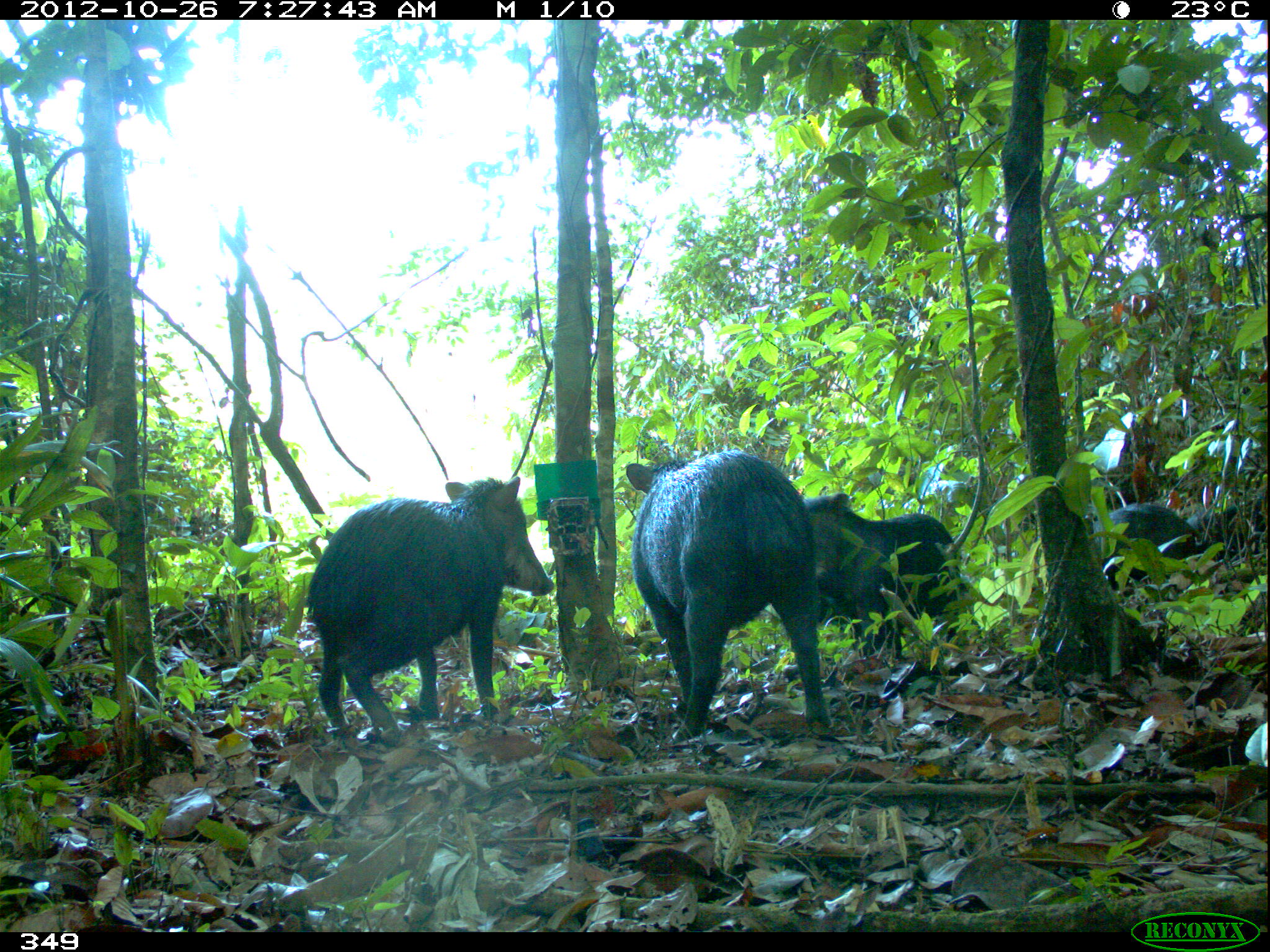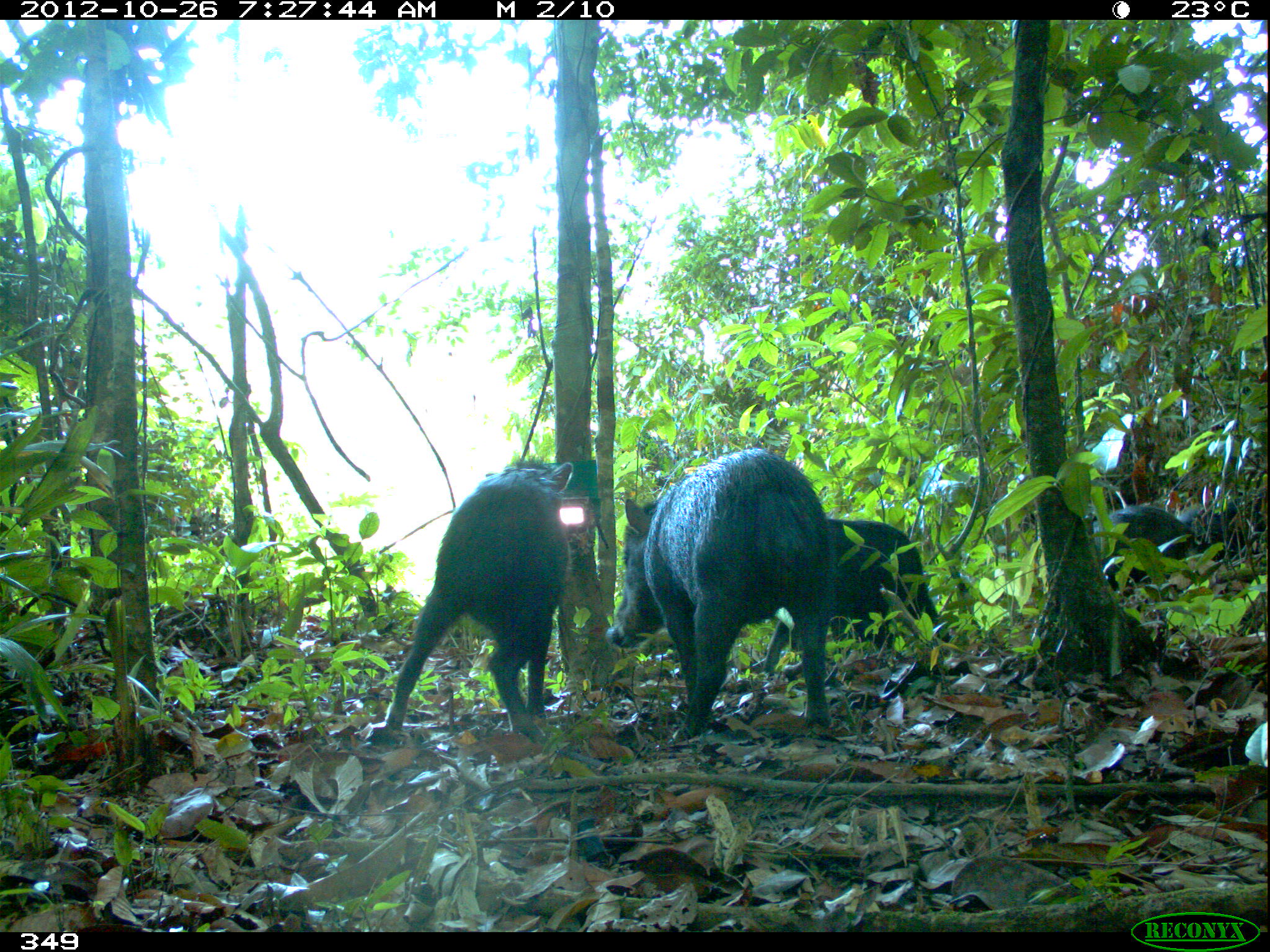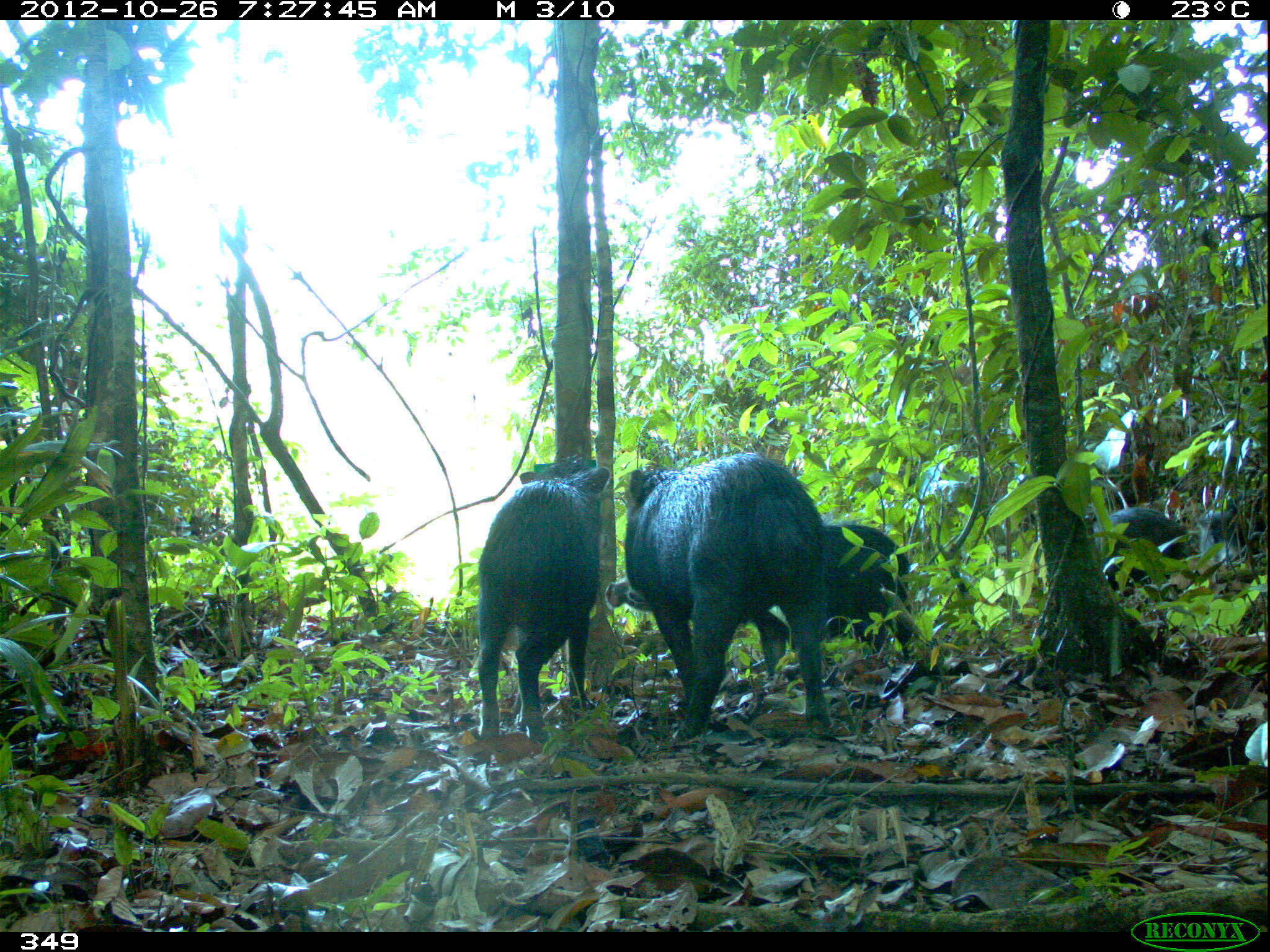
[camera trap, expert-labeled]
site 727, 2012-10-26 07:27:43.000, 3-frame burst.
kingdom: Animalia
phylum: Chordata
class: Mammalia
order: Artiodactyla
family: Tayassuidae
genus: Tayassu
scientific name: Tayassu pecari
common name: white-lipped peccary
Tayassu pecari (white-lipped peccary).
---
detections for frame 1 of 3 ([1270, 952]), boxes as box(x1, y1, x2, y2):
tayassu pecari: box(306, 477, 553, 740); box(625, 449, 834, 745); box(782, 493, 970, 657); box(1091, 503, 1209, 593); box(1185, 495, 1268, 577)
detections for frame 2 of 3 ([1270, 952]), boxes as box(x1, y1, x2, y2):
tayassu pecari: box(606, 447, 830, 746); box(385, 456, 574, 741); box(762, 518, 950, 680); box(1089, 502, 1196, 590); box(1175, 486, 1268, 567)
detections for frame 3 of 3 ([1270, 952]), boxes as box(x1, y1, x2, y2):
tayassu pecari: box(624, 451, 829, 743); box(604, 525, 912, 682); box(478, 453, 609, 743); box(1089, 506, 1191, 590); box(1194, 488, 1270, 565)